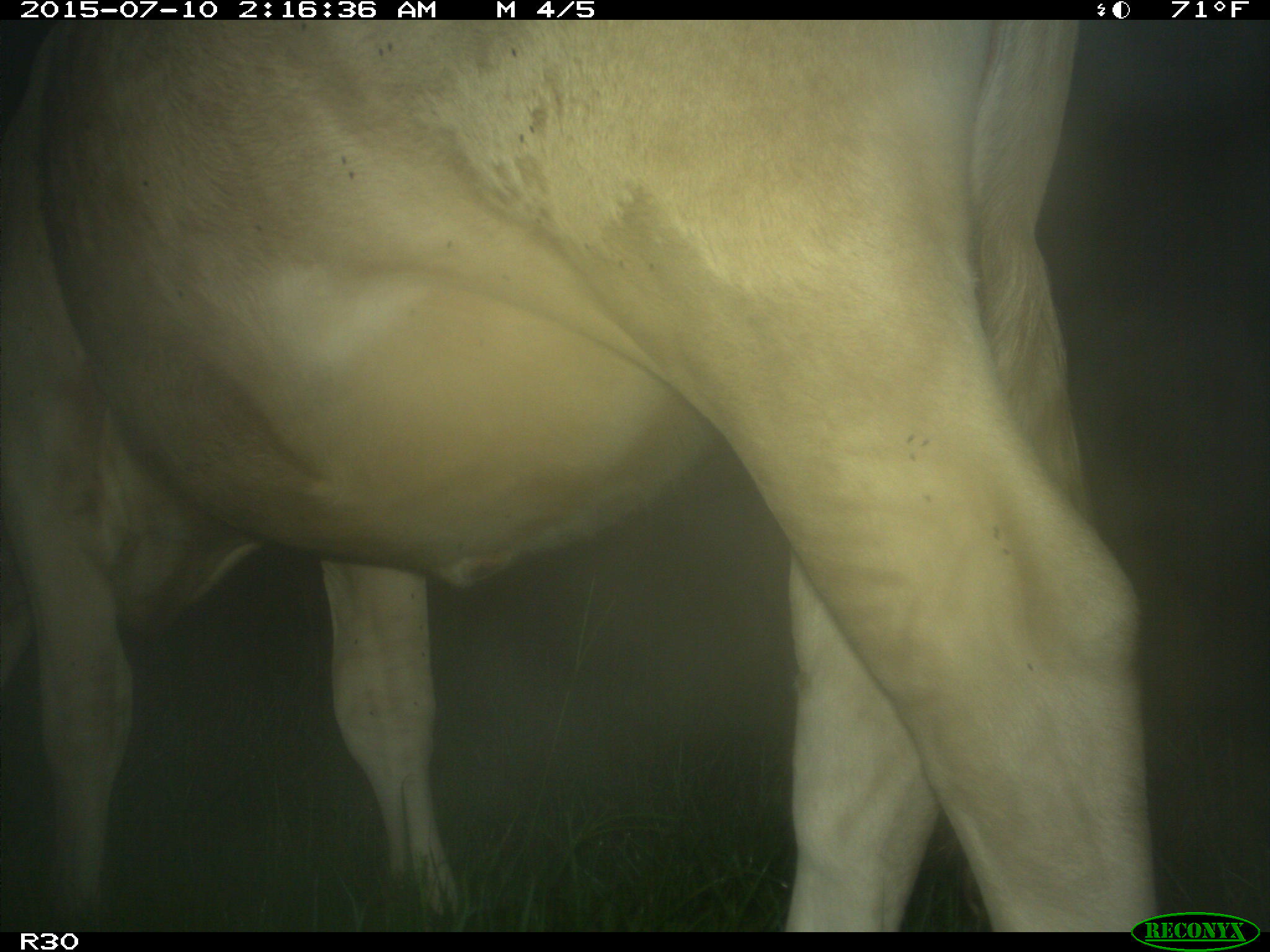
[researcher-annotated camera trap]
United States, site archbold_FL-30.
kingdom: Animalia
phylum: Chordata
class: Mammalia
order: Artiodactyla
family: Bovidae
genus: Bos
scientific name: Bos taurus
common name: domestic cow